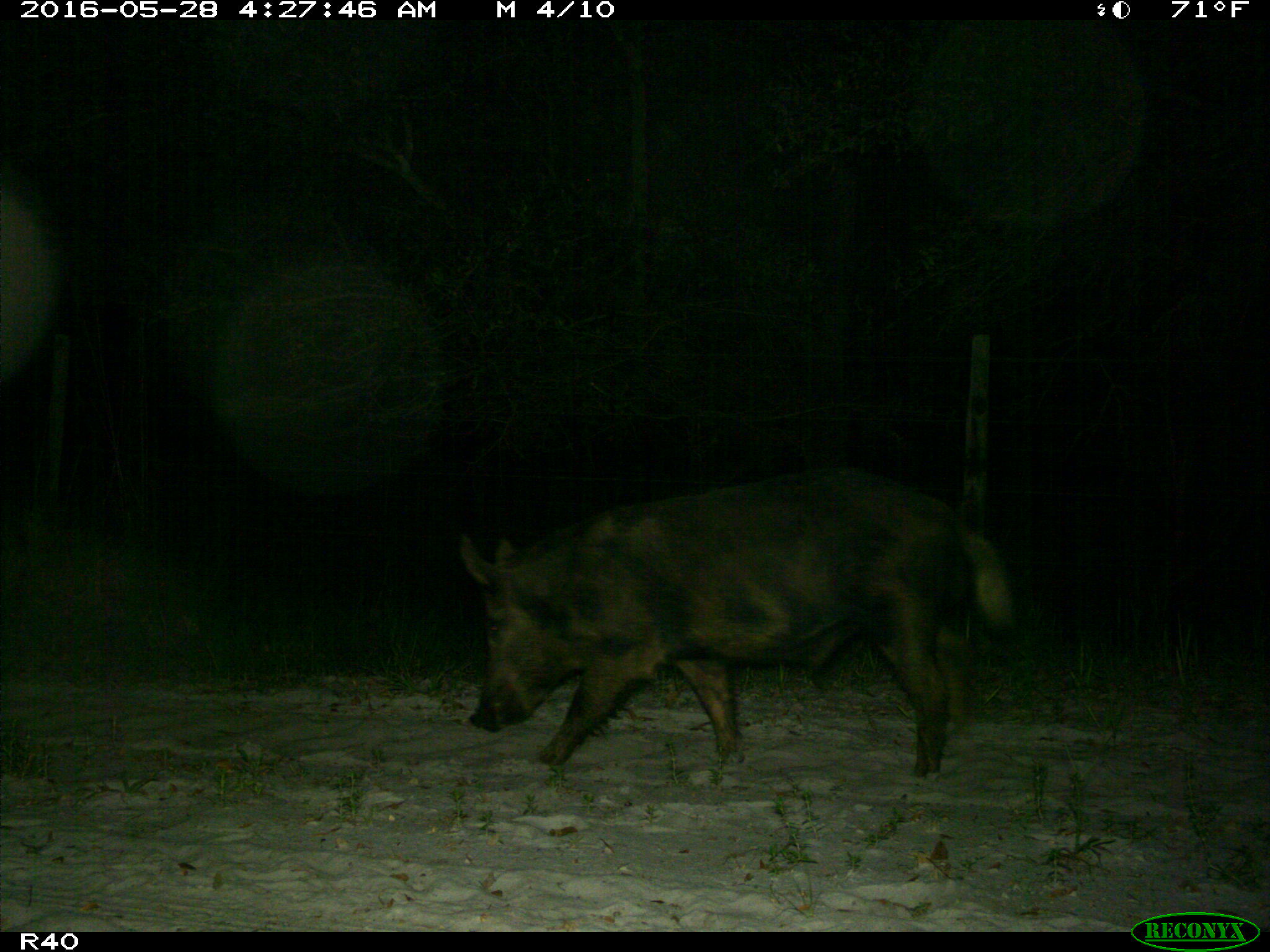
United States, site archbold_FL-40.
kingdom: Animalia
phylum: Chordata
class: Mammalia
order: Artiodactyla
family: Suidae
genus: Sus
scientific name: Sus scrofa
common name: wild boar